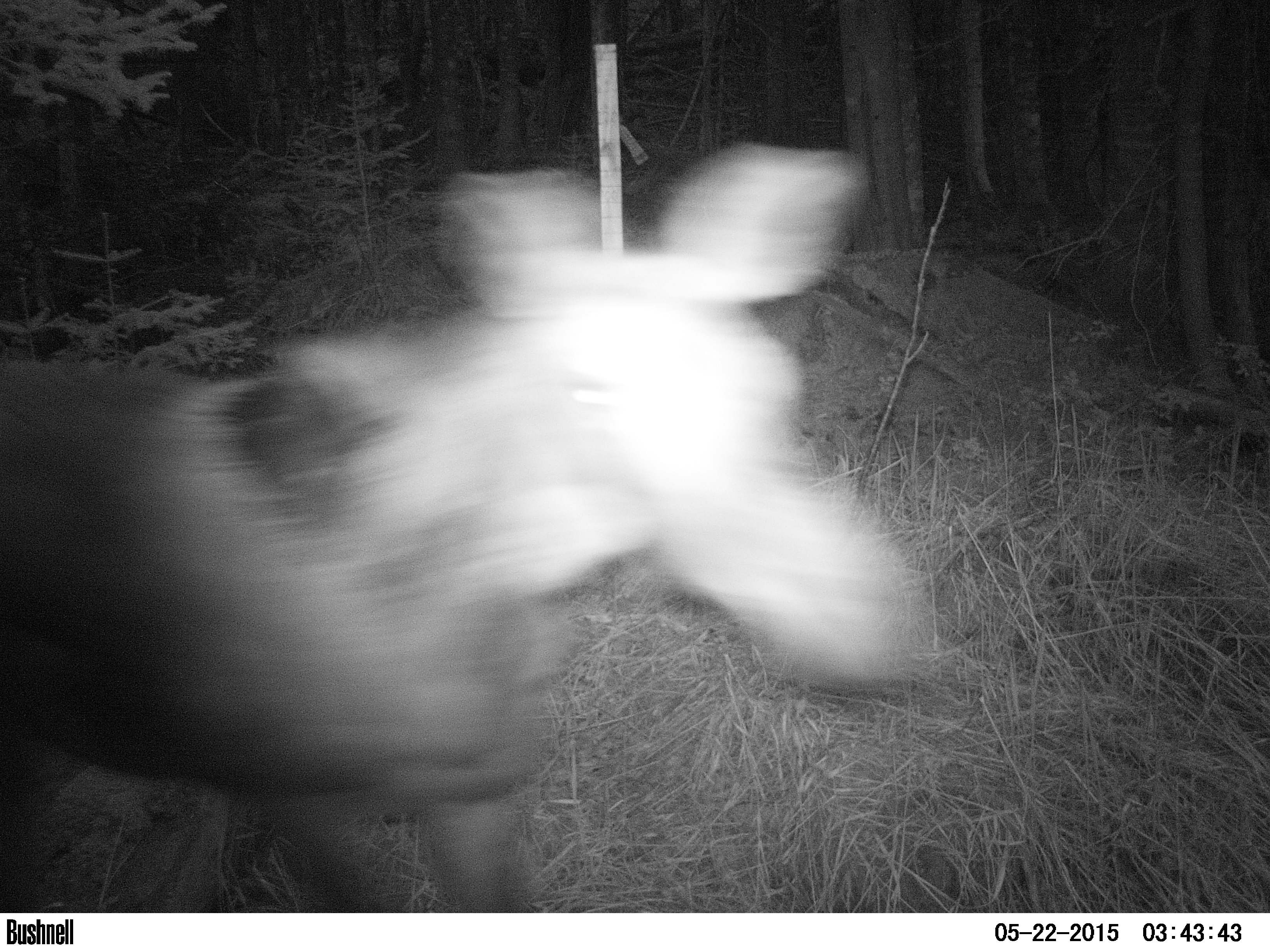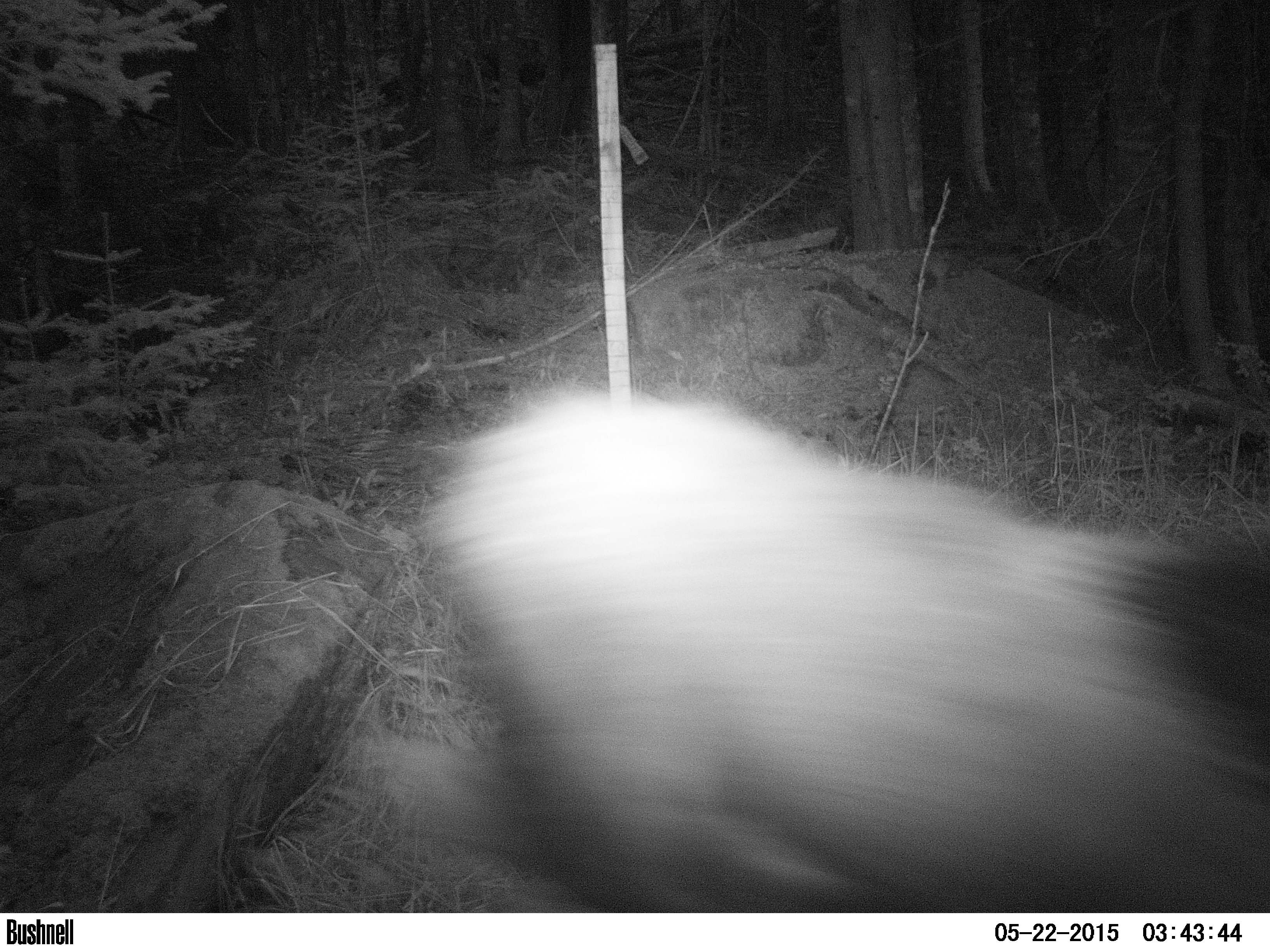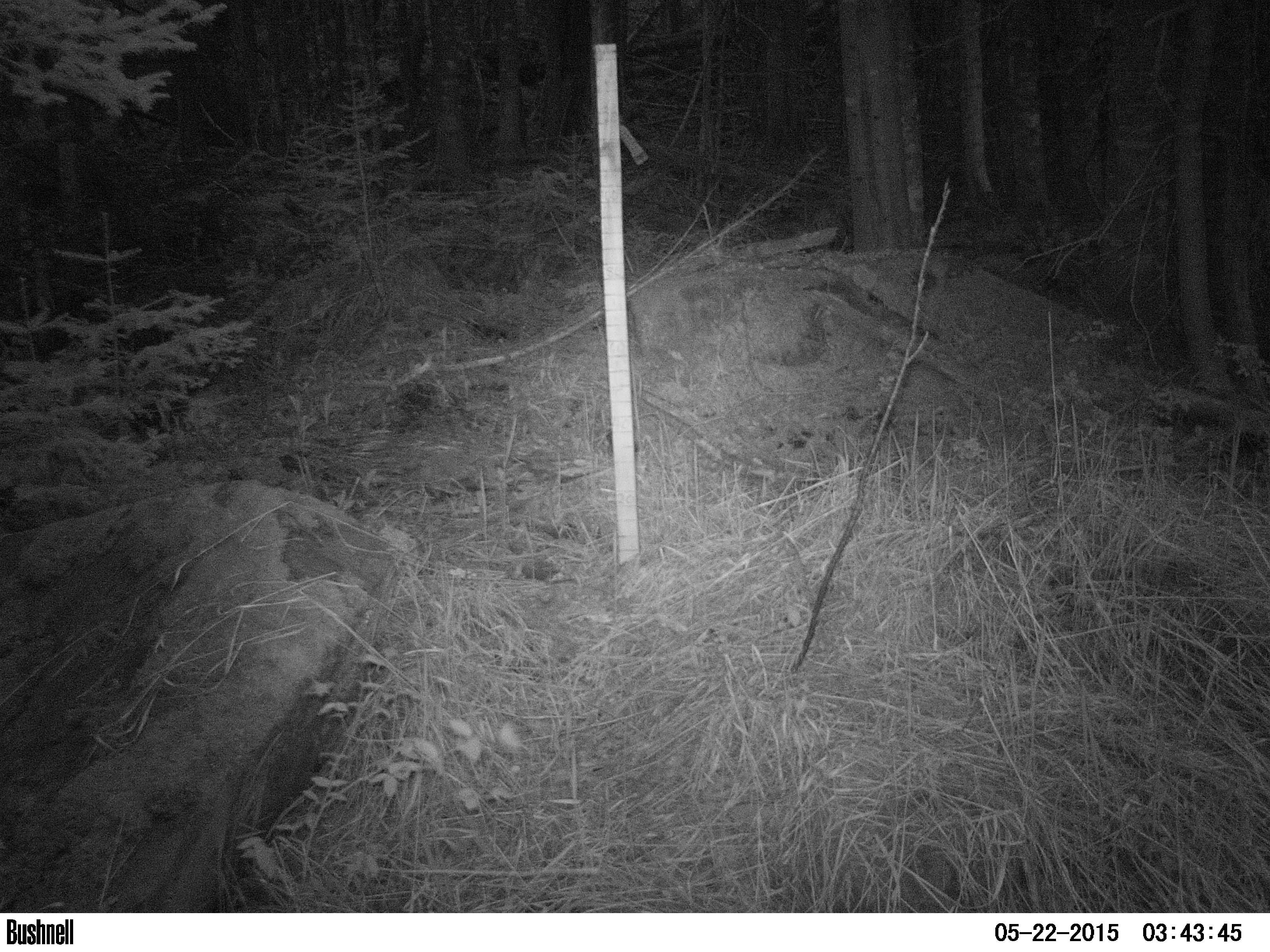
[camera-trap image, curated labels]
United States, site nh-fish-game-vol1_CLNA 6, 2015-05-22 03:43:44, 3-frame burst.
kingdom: Animalia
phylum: Chordata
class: Mammalia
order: Artiodactyla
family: Cervidae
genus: Alces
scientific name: Alces alces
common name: moose